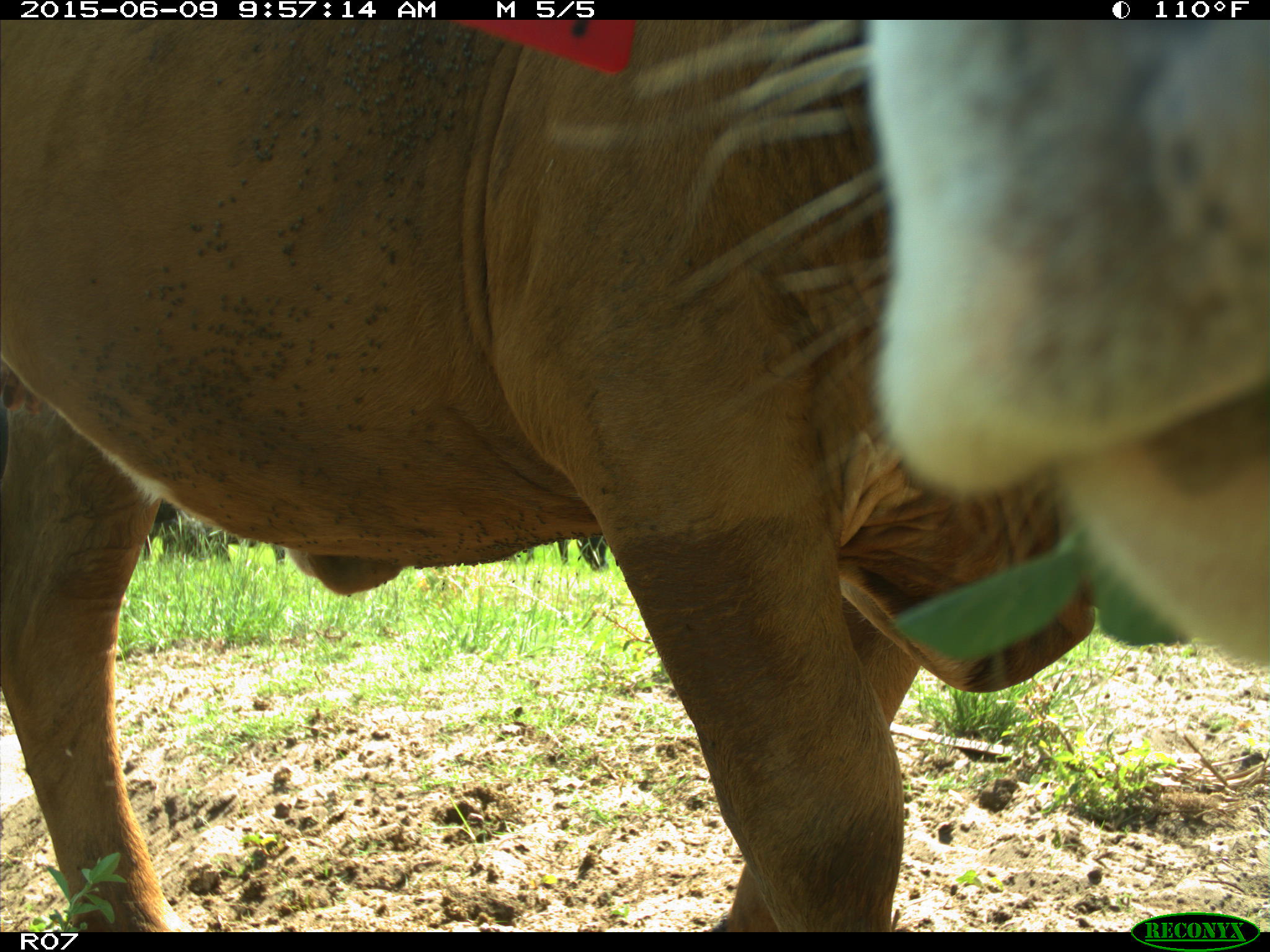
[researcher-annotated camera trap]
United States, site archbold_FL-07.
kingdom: Animalia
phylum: Chordata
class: Mammalia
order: Artiodactyla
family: Bovidae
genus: Bos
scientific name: Bos taurus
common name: domestic cow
Bos taurus (domestic cow).